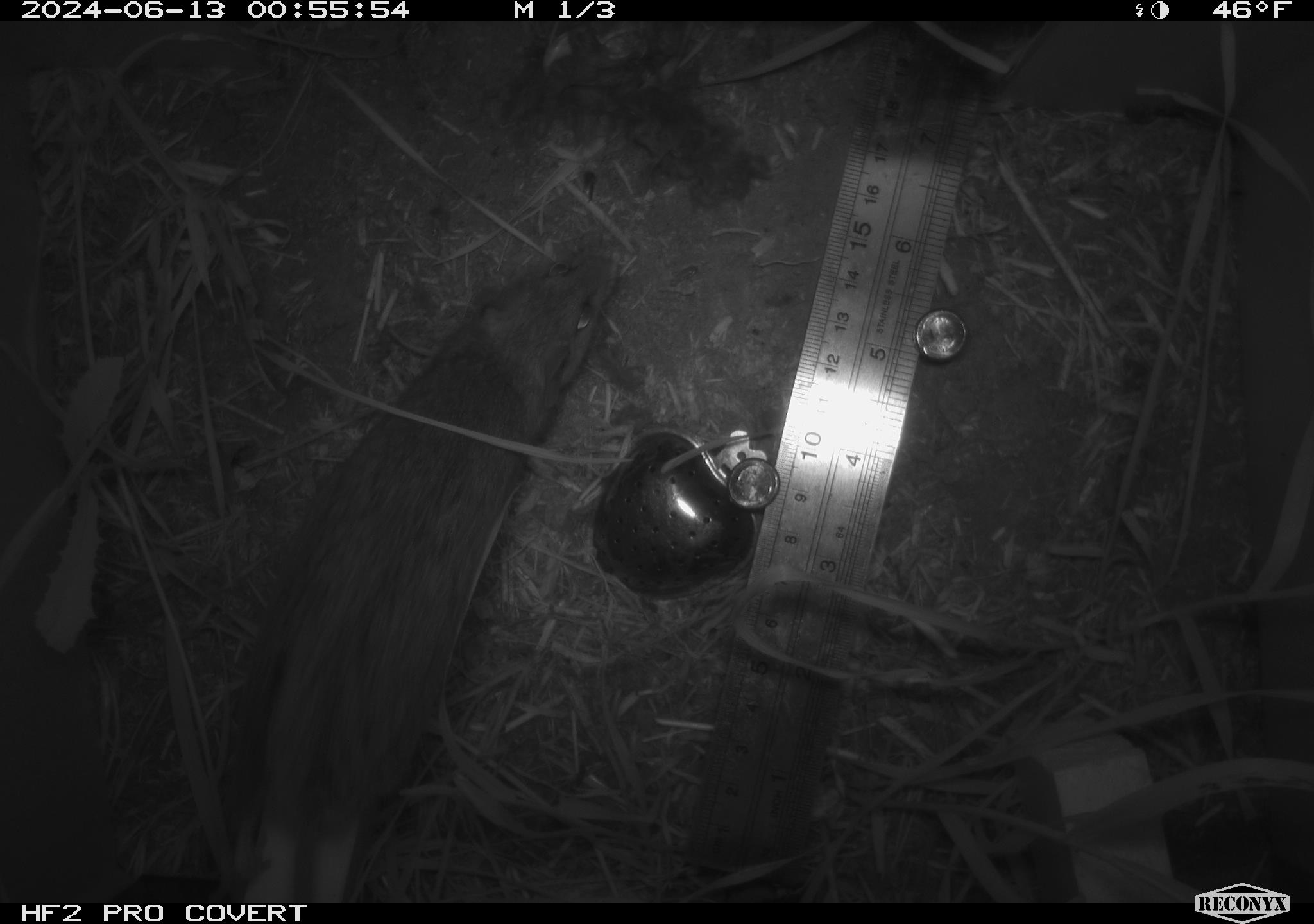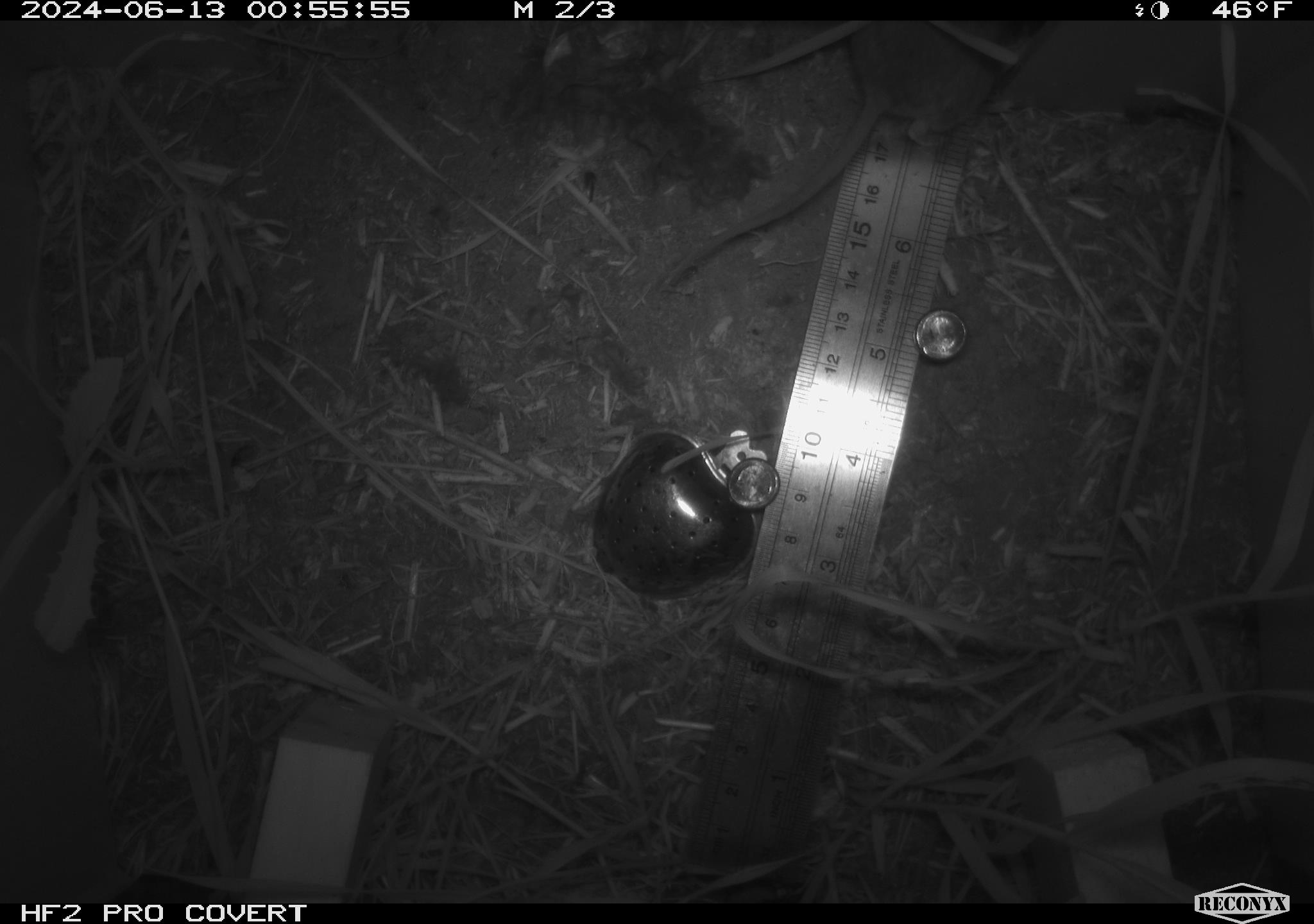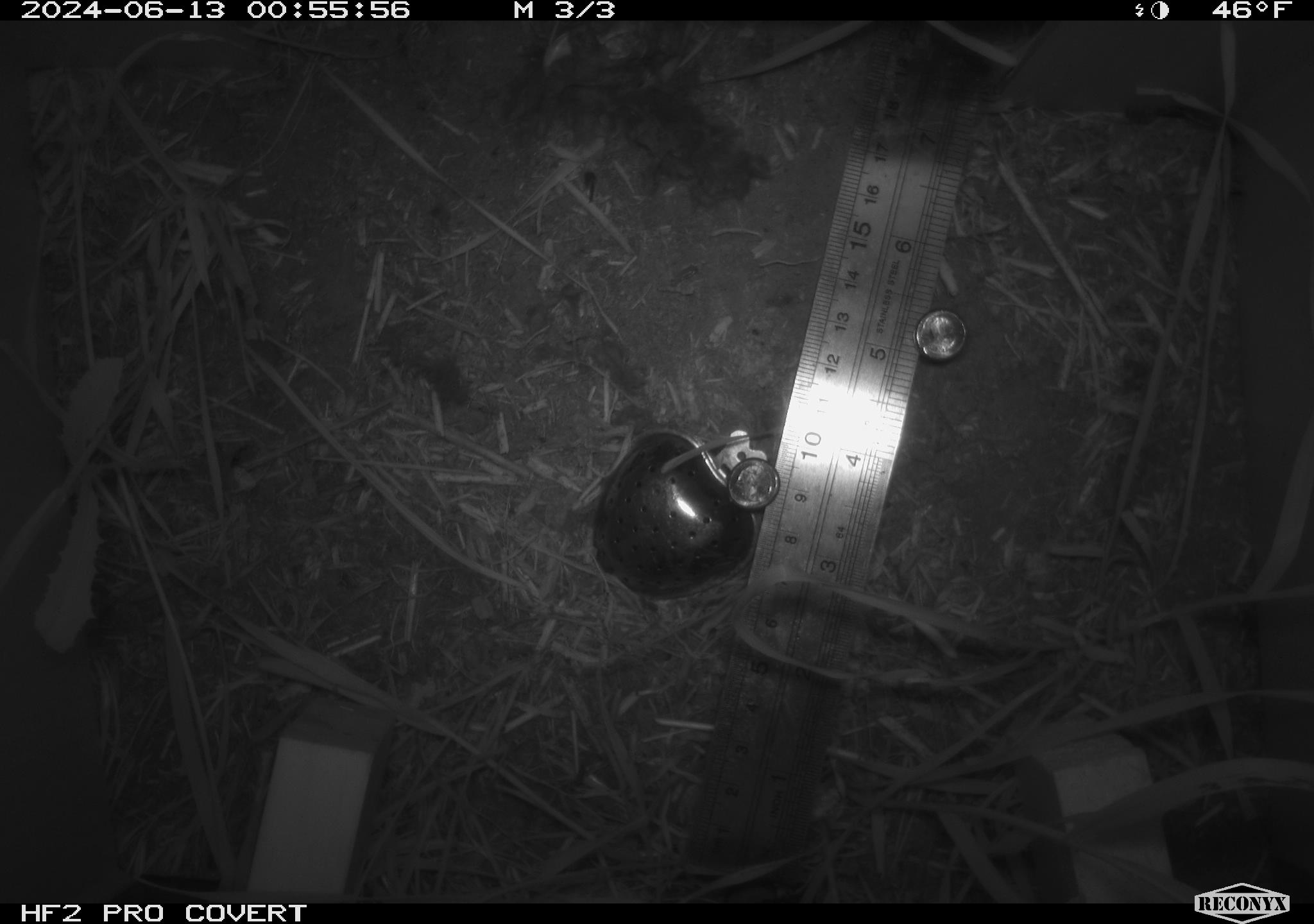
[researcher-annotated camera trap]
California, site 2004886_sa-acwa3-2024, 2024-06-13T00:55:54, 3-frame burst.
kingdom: Animalia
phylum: Chordata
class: Mammalia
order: Rodentia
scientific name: Rodentia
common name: mouse species